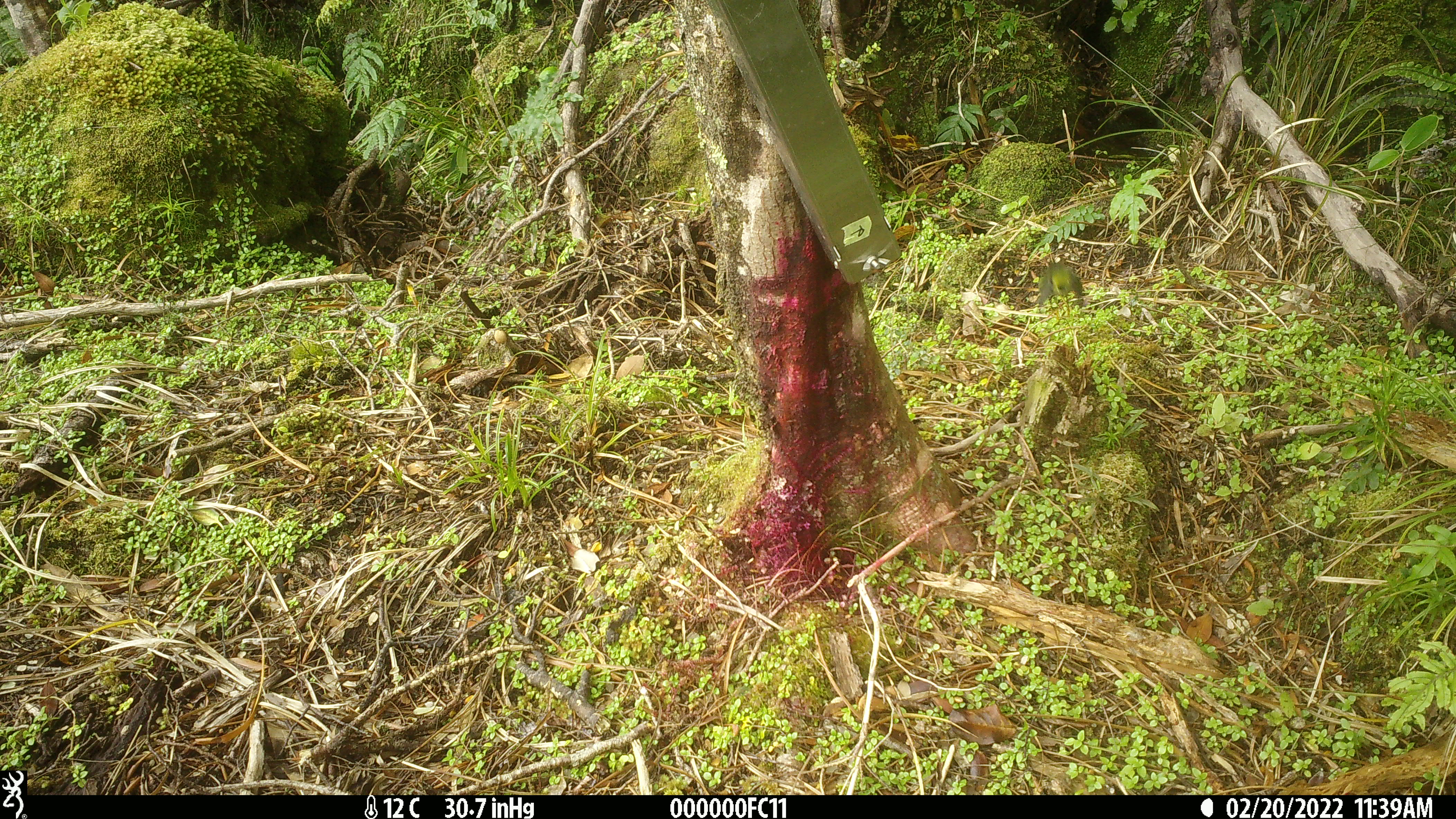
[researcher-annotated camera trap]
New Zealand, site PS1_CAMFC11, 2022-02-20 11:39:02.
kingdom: Animalia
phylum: Chordata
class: Aves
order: Passeriformes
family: Acanthisittidae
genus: Acanthisitta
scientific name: Acanthisitta chloris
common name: rifleman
Rifleman (Acanthisitta chloris).